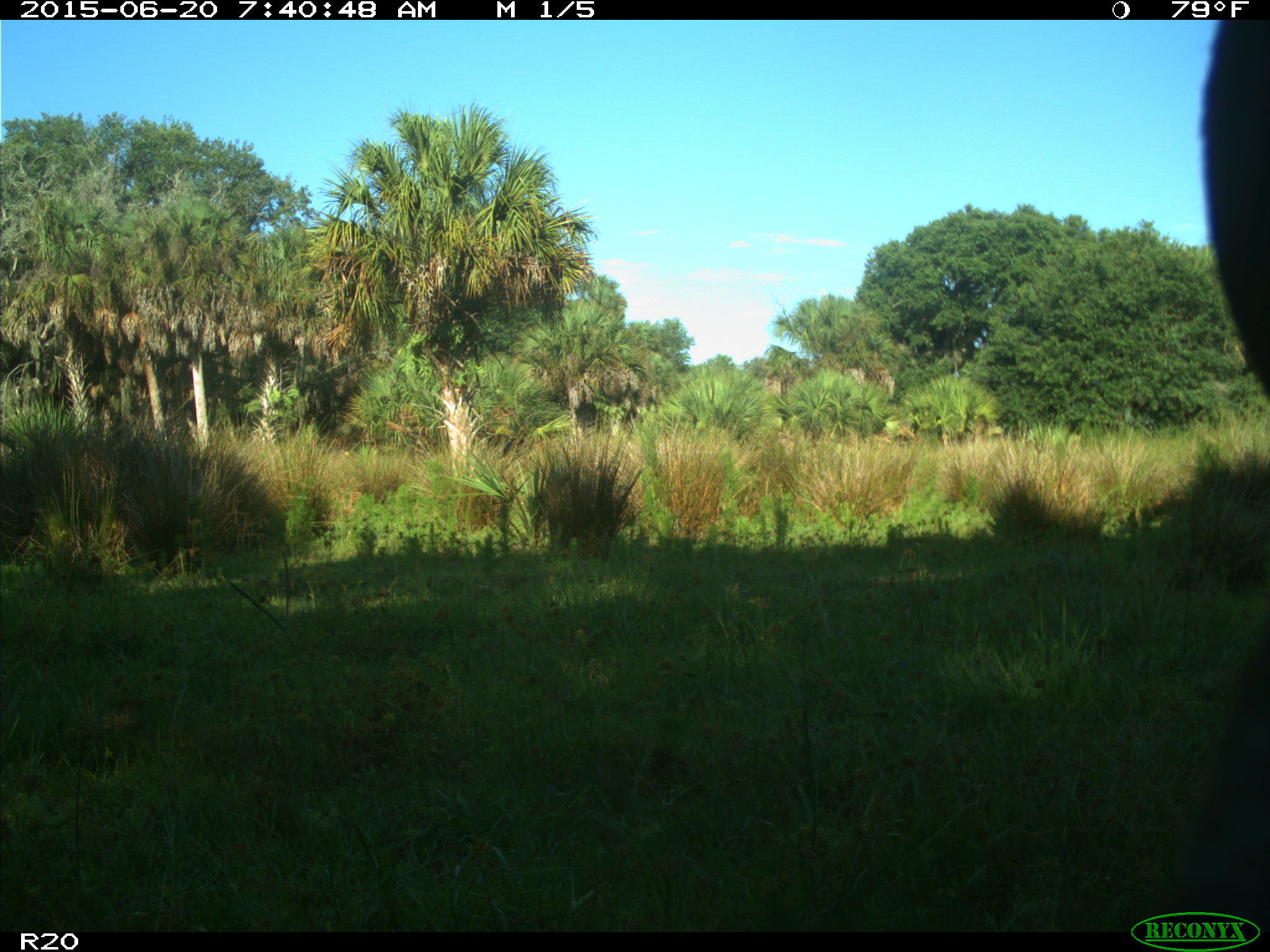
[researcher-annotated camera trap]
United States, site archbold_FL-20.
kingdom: Animalia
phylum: Chordata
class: Mammalia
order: Artiodactyla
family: Bovidae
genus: Bos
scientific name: Bos taurus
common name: domestic cow